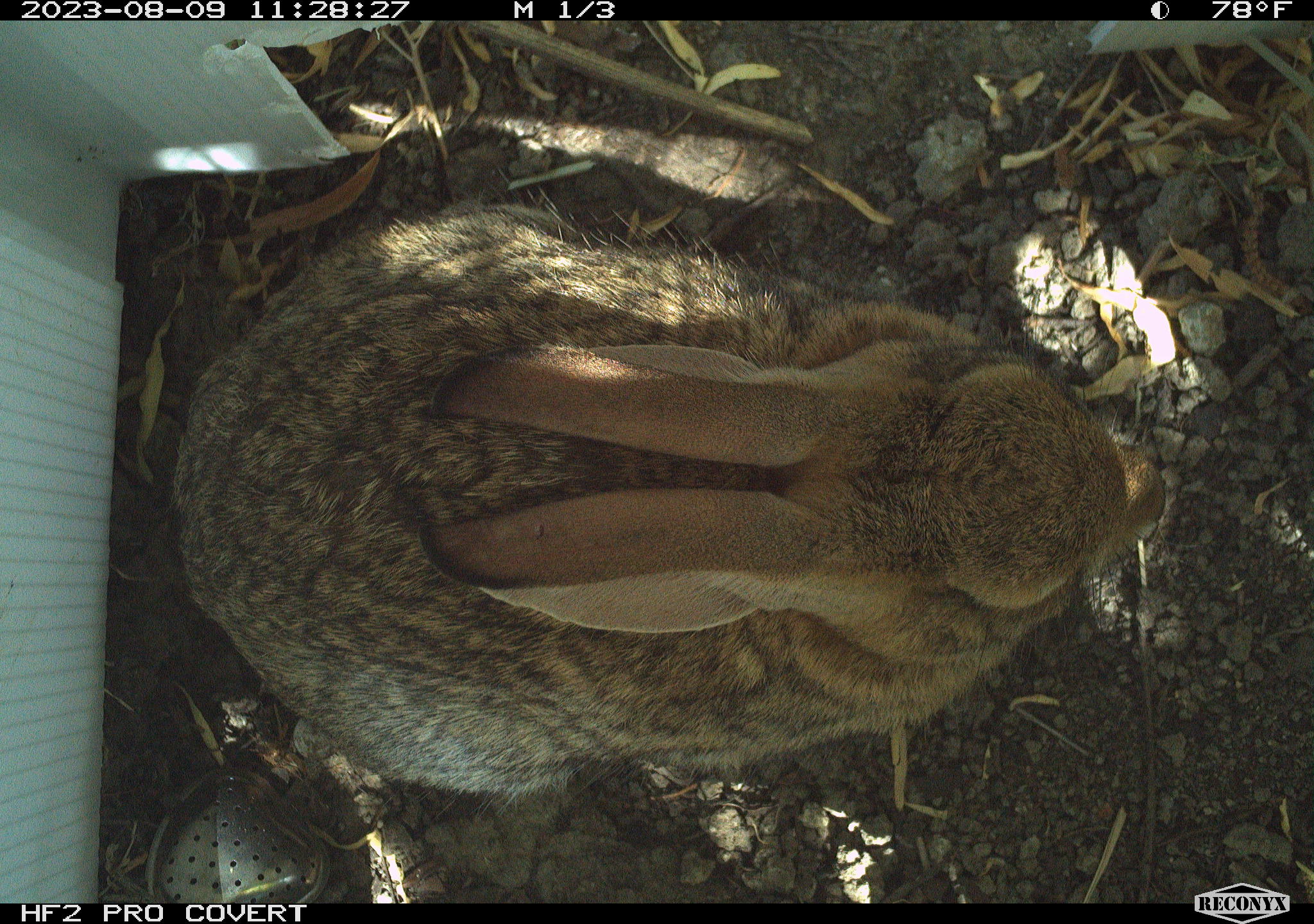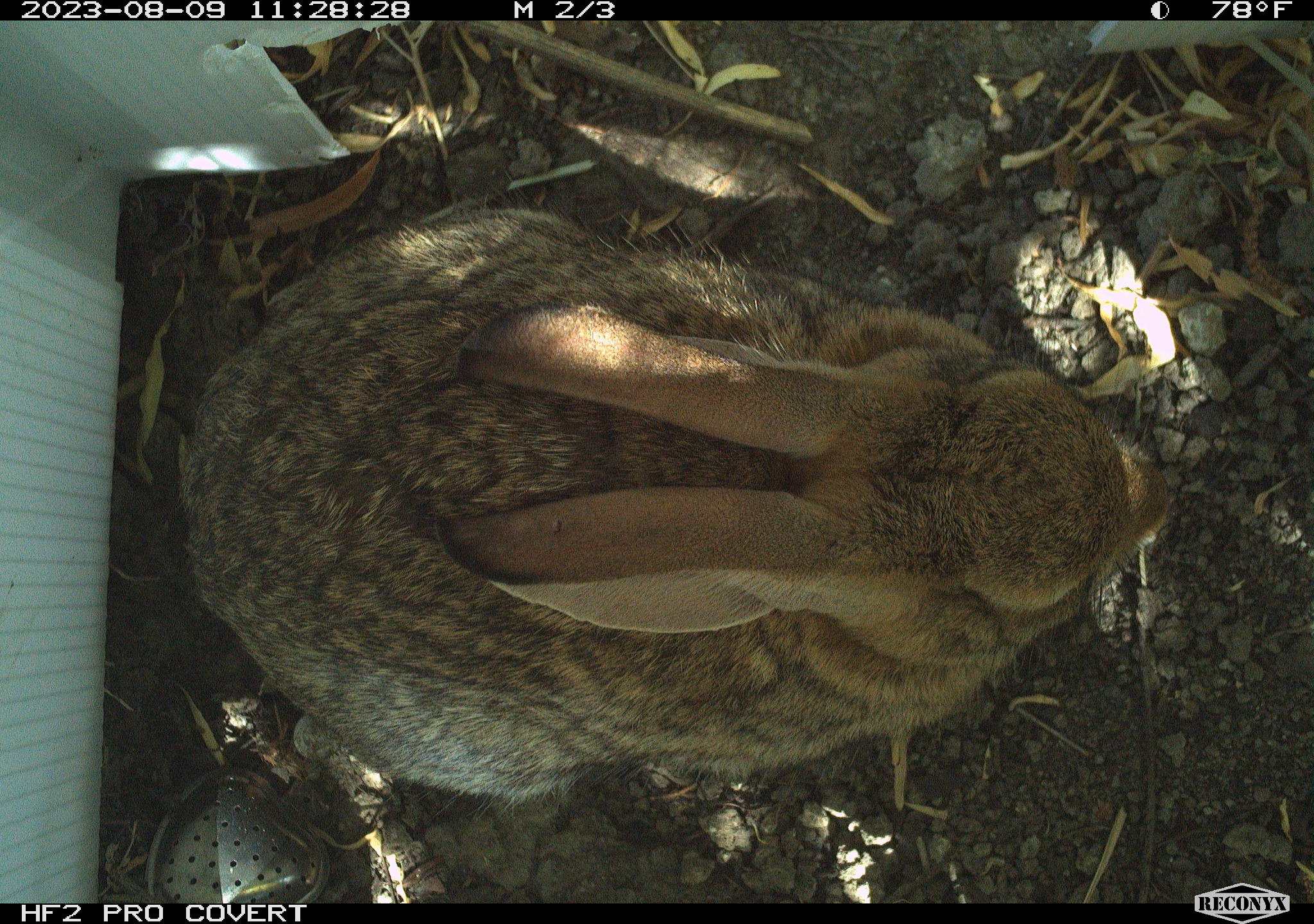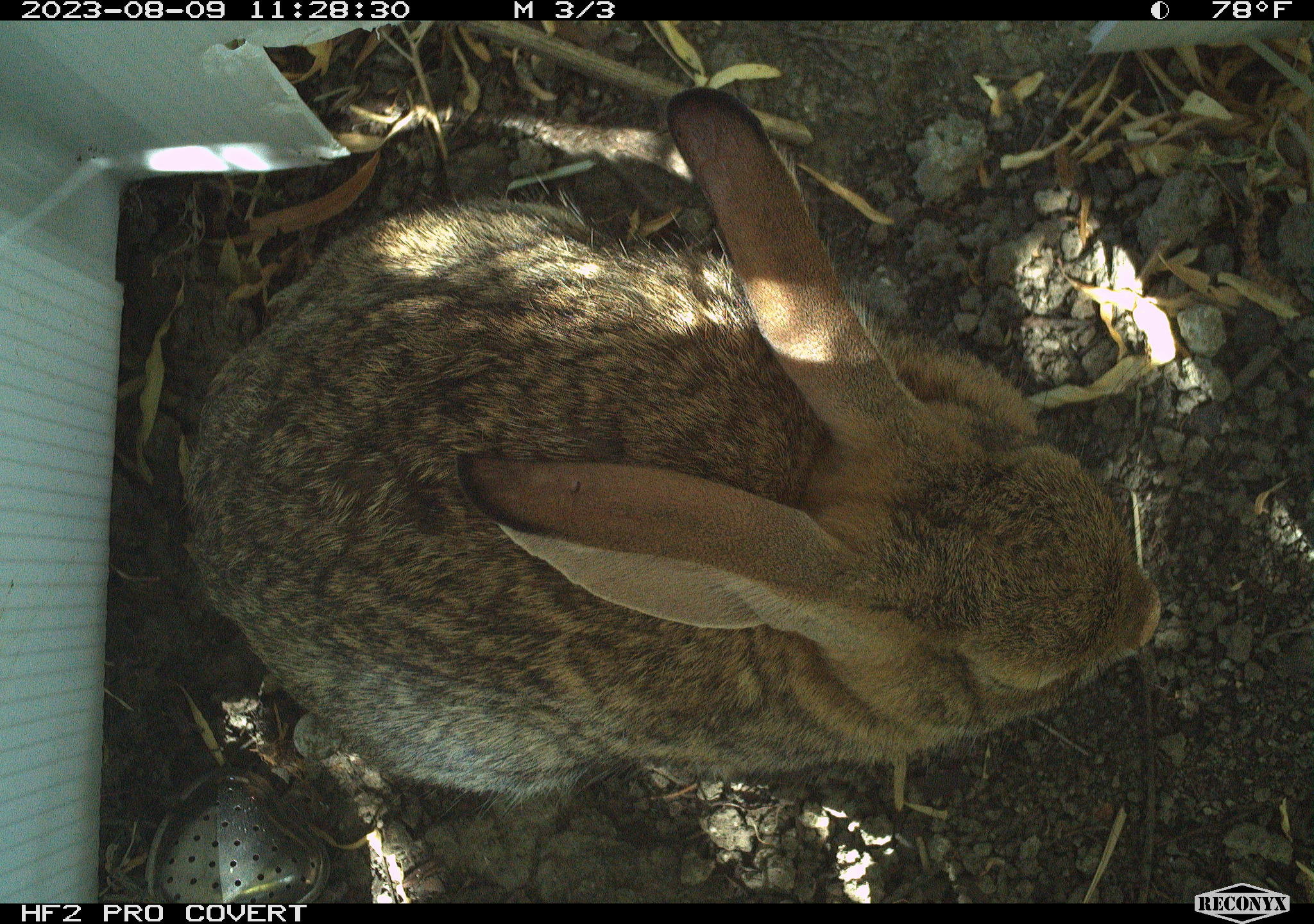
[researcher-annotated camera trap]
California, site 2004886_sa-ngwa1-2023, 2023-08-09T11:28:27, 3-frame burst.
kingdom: Animalia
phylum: Chordata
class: Mammalia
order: Lagomorpha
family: Leporidae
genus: Sylvilagus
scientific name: Sylvilagus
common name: cottontail rabbits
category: sylvilagus species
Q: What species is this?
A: Sylvilagus species (cottontail rabbits) (Sylvilagus).